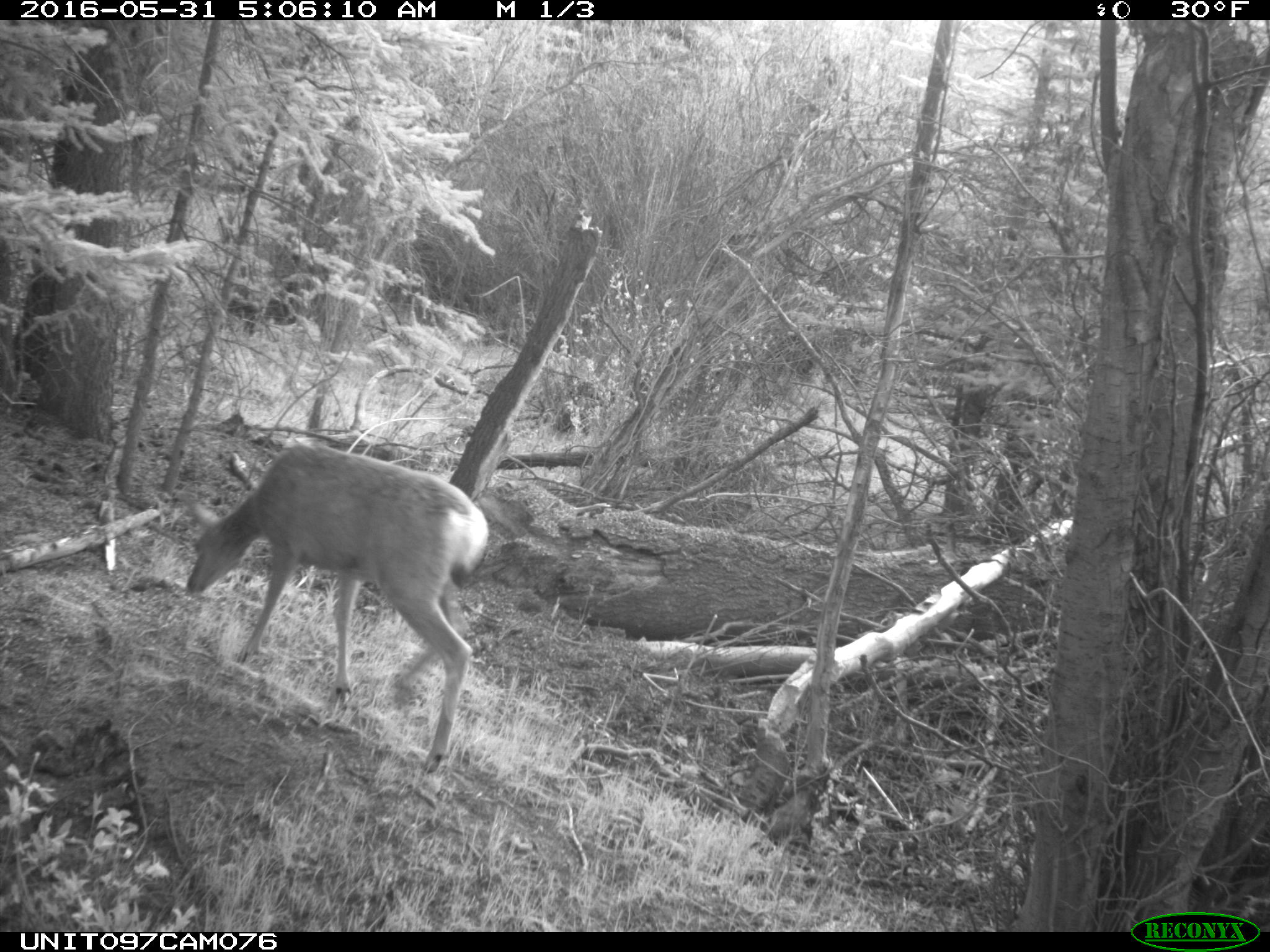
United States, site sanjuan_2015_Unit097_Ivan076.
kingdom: Animalia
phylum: Chordata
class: Mammalia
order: Artiodactyla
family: Cervidae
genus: Odocoileus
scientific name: Odocoileus hemionus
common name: mule deer